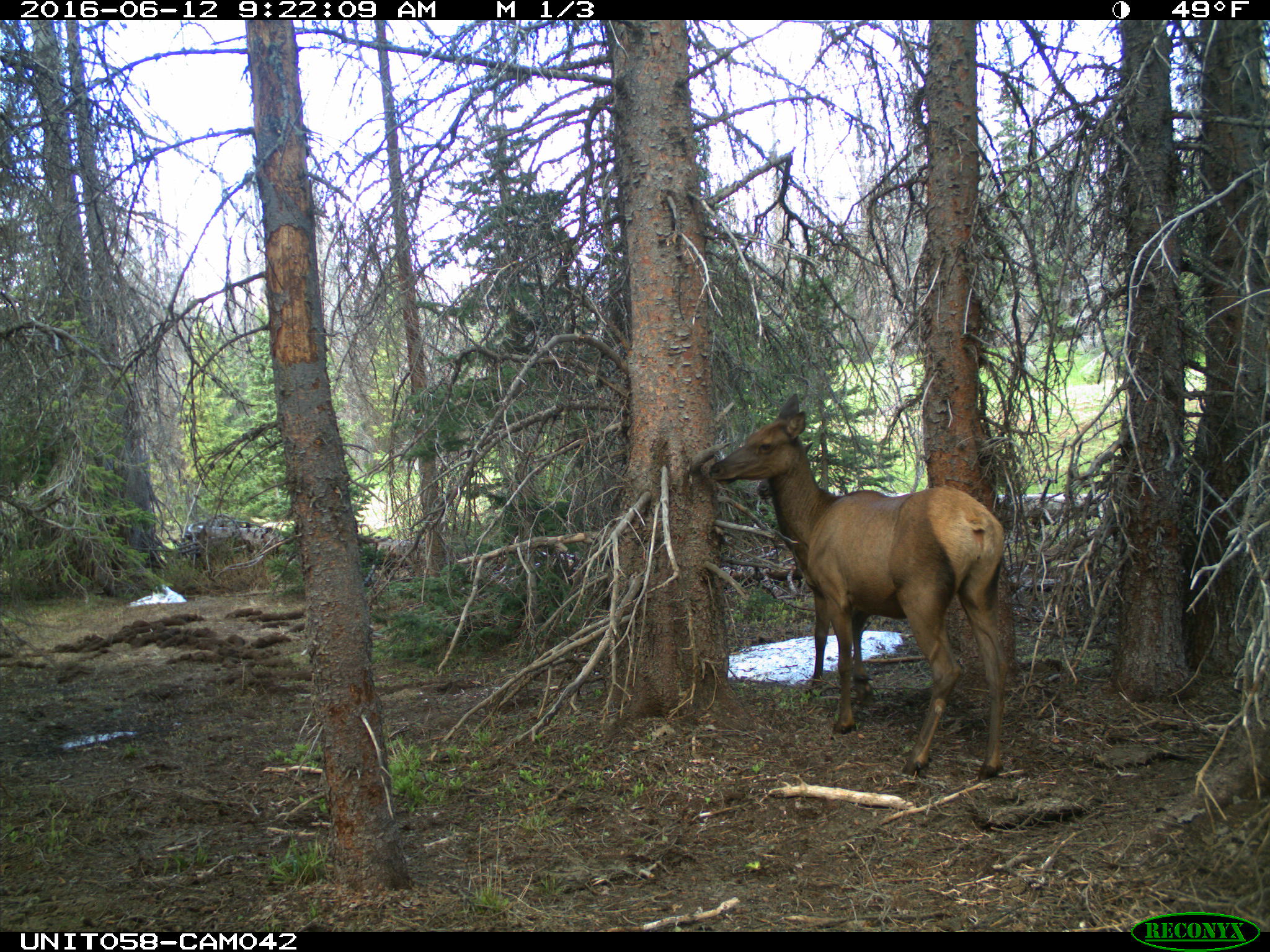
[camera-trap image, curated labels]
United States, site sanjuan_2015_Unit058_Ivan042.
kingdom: Animalia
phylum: Chordata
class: Mammalia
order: Artiodactyla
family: Cervidae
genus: Cervus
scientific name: Cervus elaphus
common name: red deer